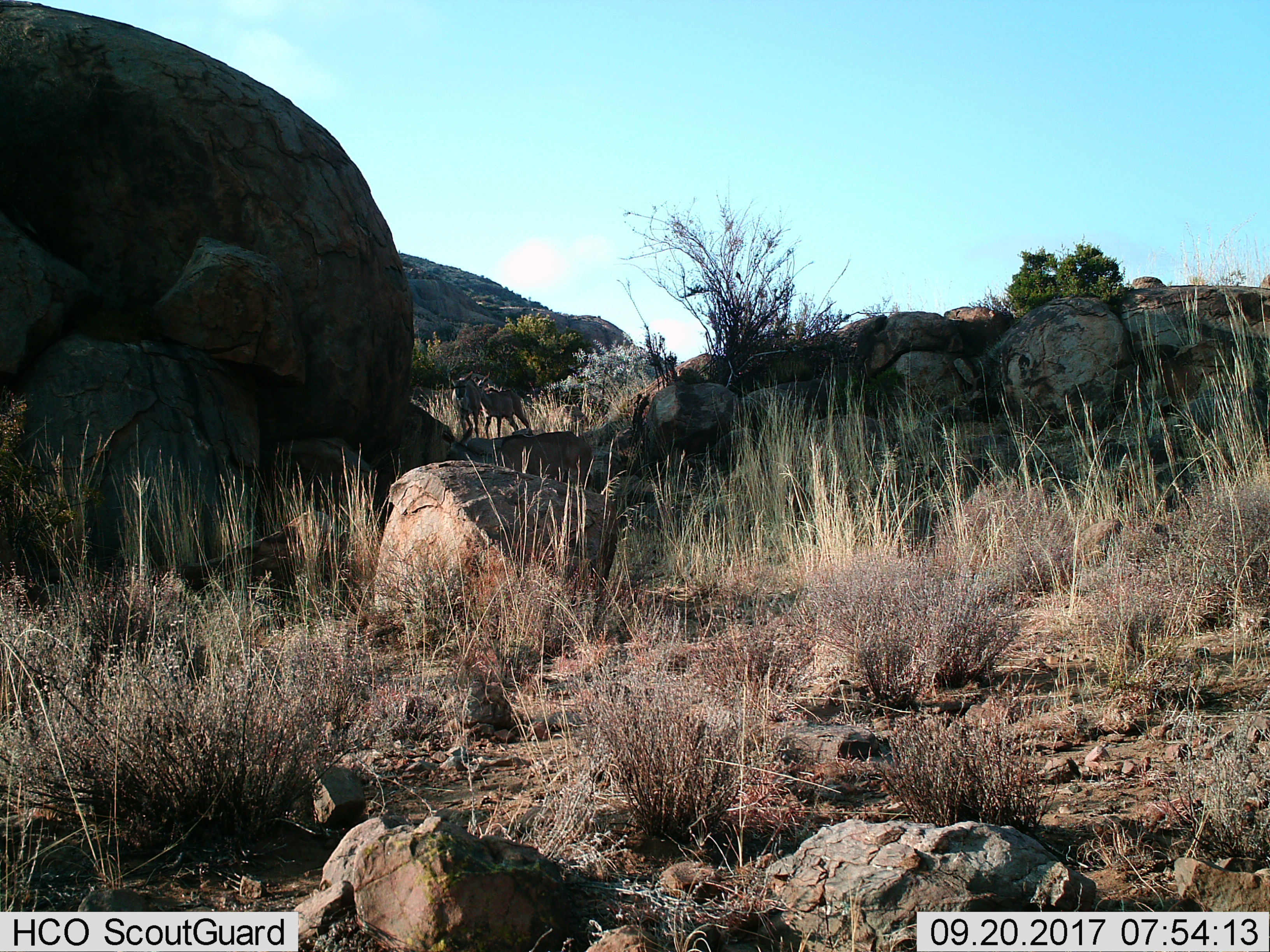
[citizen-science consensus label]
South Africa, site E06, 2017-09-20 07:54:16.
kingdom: Animalia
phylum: Chordata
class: Mammalia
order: Artiodactyla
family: Bovidae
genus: Tragelaphus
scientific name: Tragelaphus strepsiceros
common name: greater kudu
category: kudu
Kudu (greater kudu) (Tragelaphus strepsiceros), count 3. Behavior (volunteer vote fractions): standing 50%, resting 0%, moving 50%, interacting 0%. Young present (vote fraction): 0%. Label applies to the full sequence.